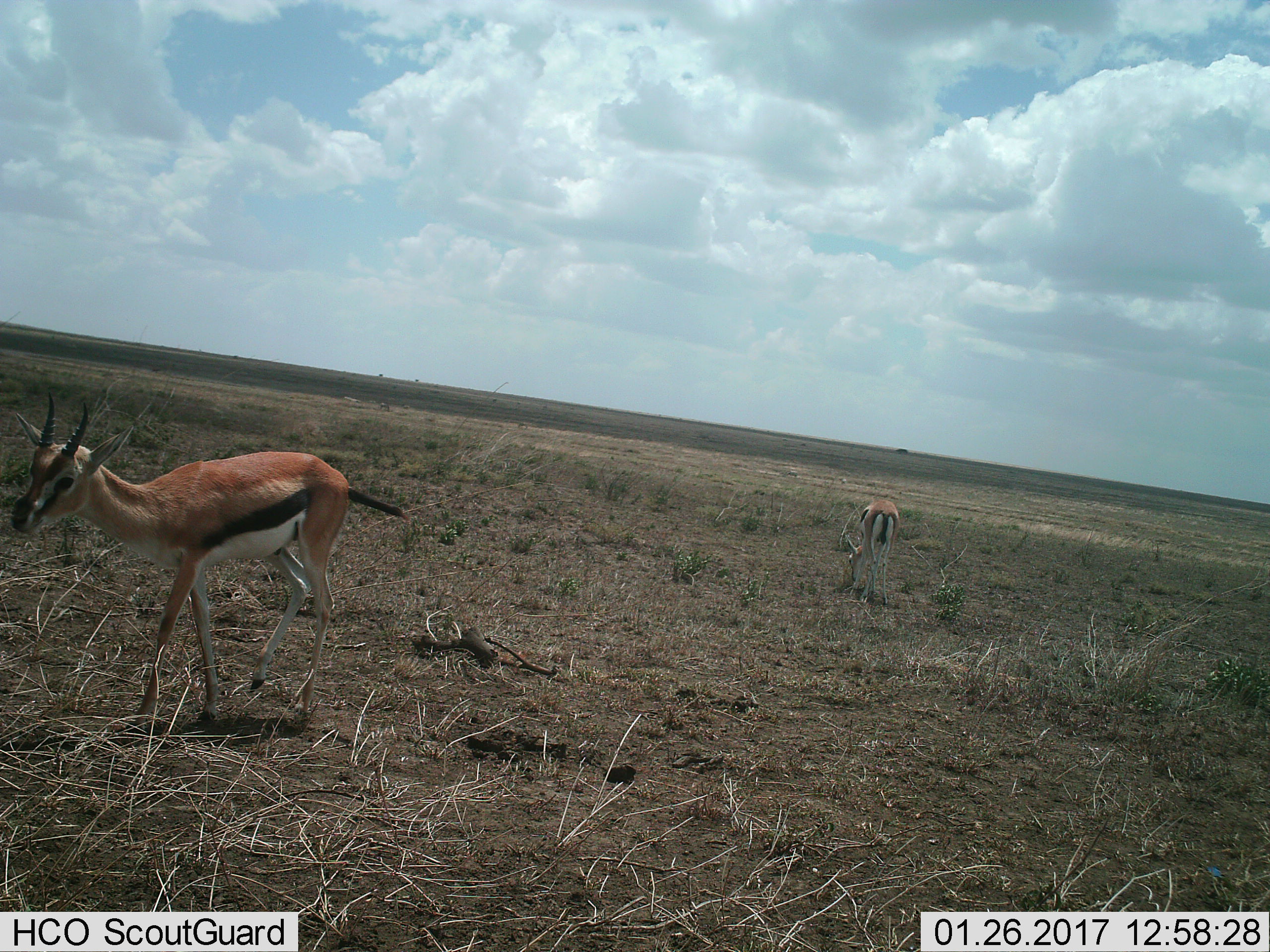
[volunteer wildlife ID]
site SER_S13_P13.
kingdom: Animalia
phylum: Chordata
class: Mammalia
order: Artiodactyla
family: Bovidae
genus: Eudorcas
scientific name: Eudorcas thomsonii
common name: thomson's gazelle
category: gazellethomsons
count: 2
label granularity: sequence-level